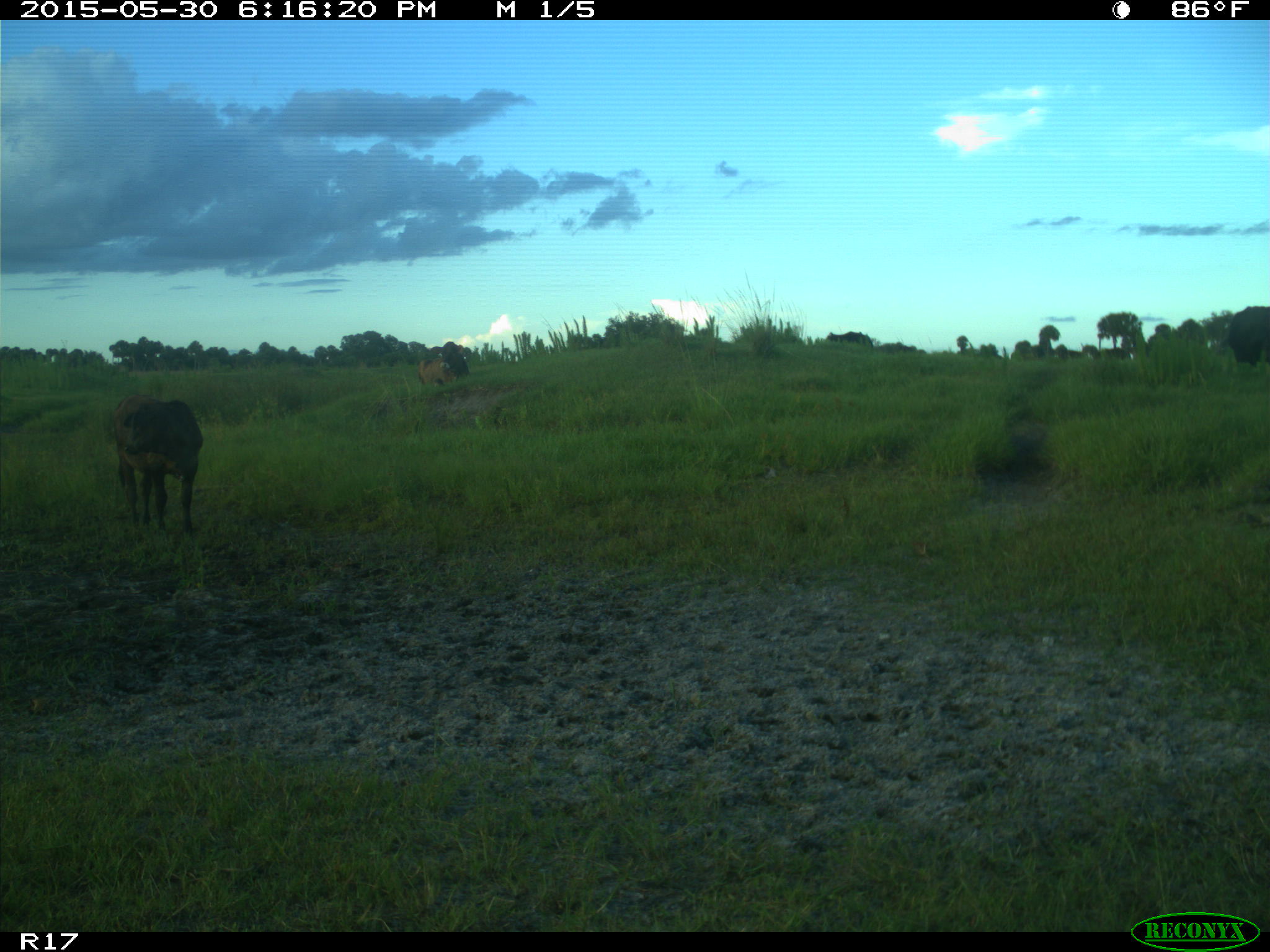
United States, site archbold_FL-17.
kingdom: Animalia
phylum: Chordata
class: Mammalia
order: Artiodactyla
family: Bovidae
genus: Bos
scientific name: Bos taurus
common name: domestic cow